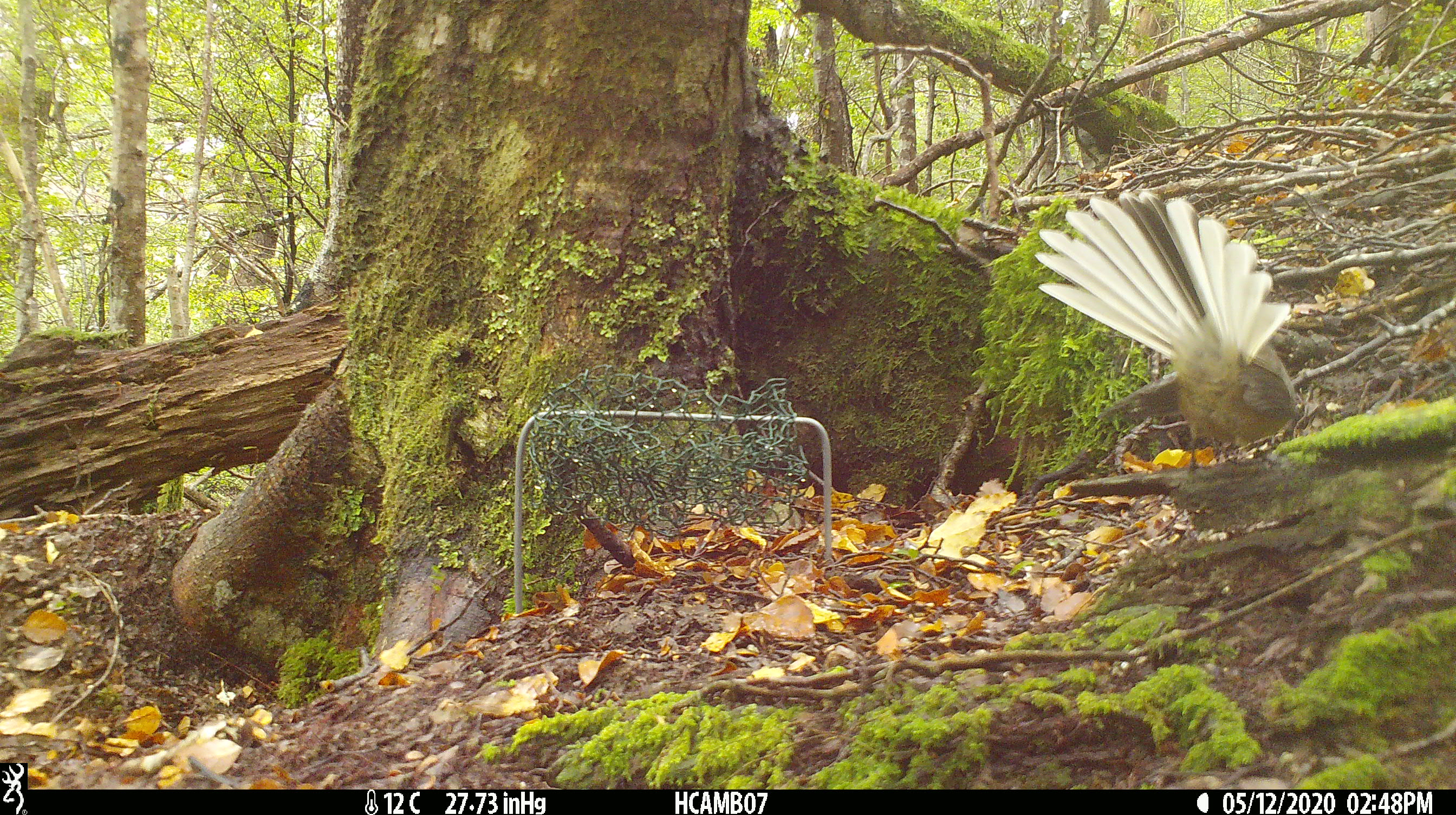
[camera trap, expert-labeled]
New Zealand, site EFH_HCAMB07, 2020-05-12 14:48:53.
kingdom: Animalia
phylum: Chordata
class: Aves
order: Passeriformes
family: Rhipiduridae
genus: Rhipidura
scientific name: Rhipidura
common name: fantails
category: fantail